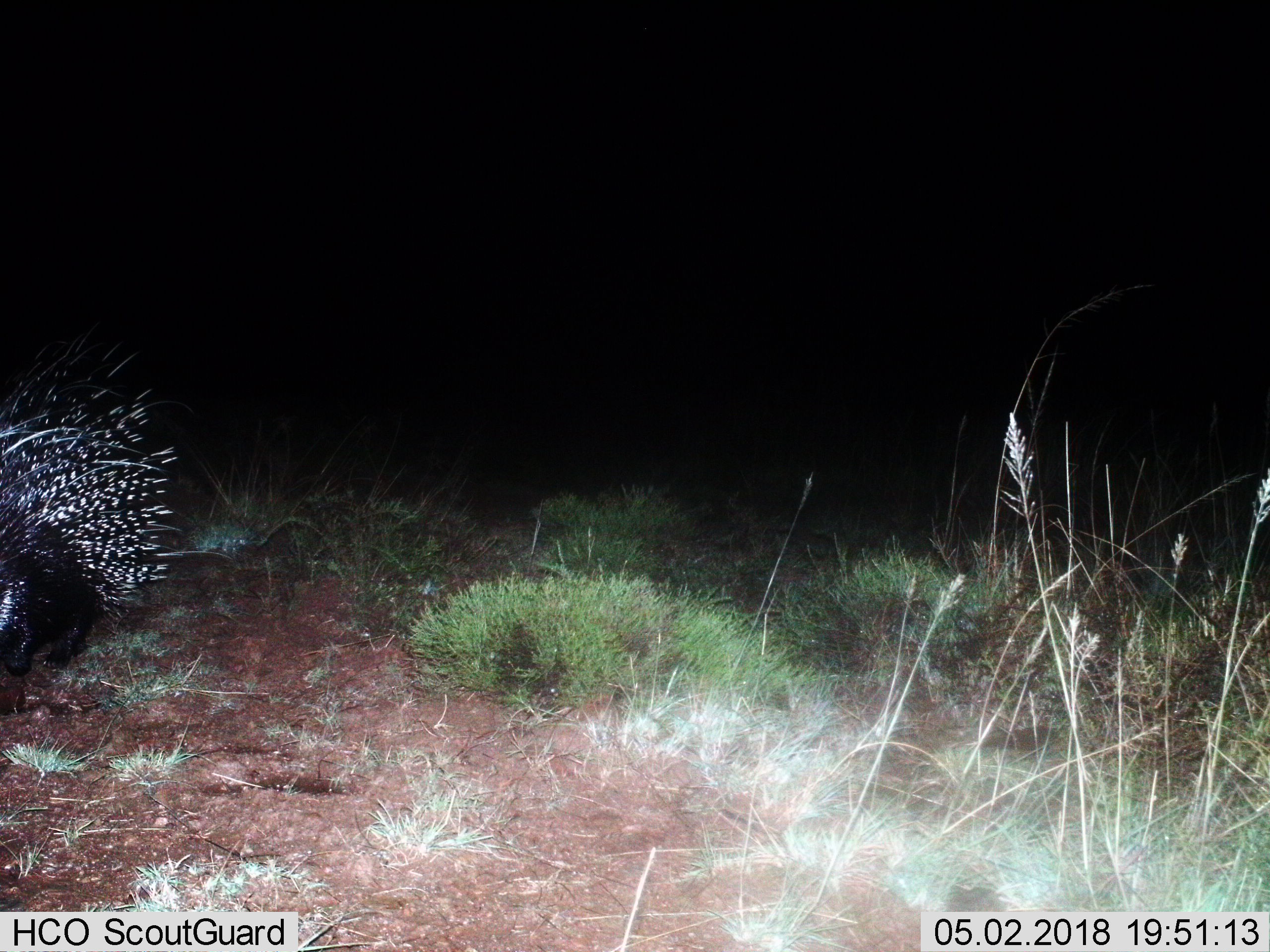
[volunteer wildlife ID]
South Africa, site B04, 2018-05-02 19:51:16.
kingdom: Animalia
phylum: Chordata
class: Mammalia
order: Rodentia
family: Hystricidae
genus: Hystrix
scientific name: Hystrix africaeaustralis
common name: cape porcupine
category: porcupine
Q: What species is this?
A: Porcupine (cape porcupine) (Hystrix africaeaustralis).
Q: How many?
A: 1.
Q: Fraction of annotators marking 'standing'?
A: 50%.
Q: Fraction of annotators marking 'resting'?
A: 0%.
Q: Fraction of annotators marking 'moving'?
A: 50%.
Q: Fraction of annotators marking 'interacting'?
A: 0%.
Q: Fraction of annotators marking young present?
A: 0%.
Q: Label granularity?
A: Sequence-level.